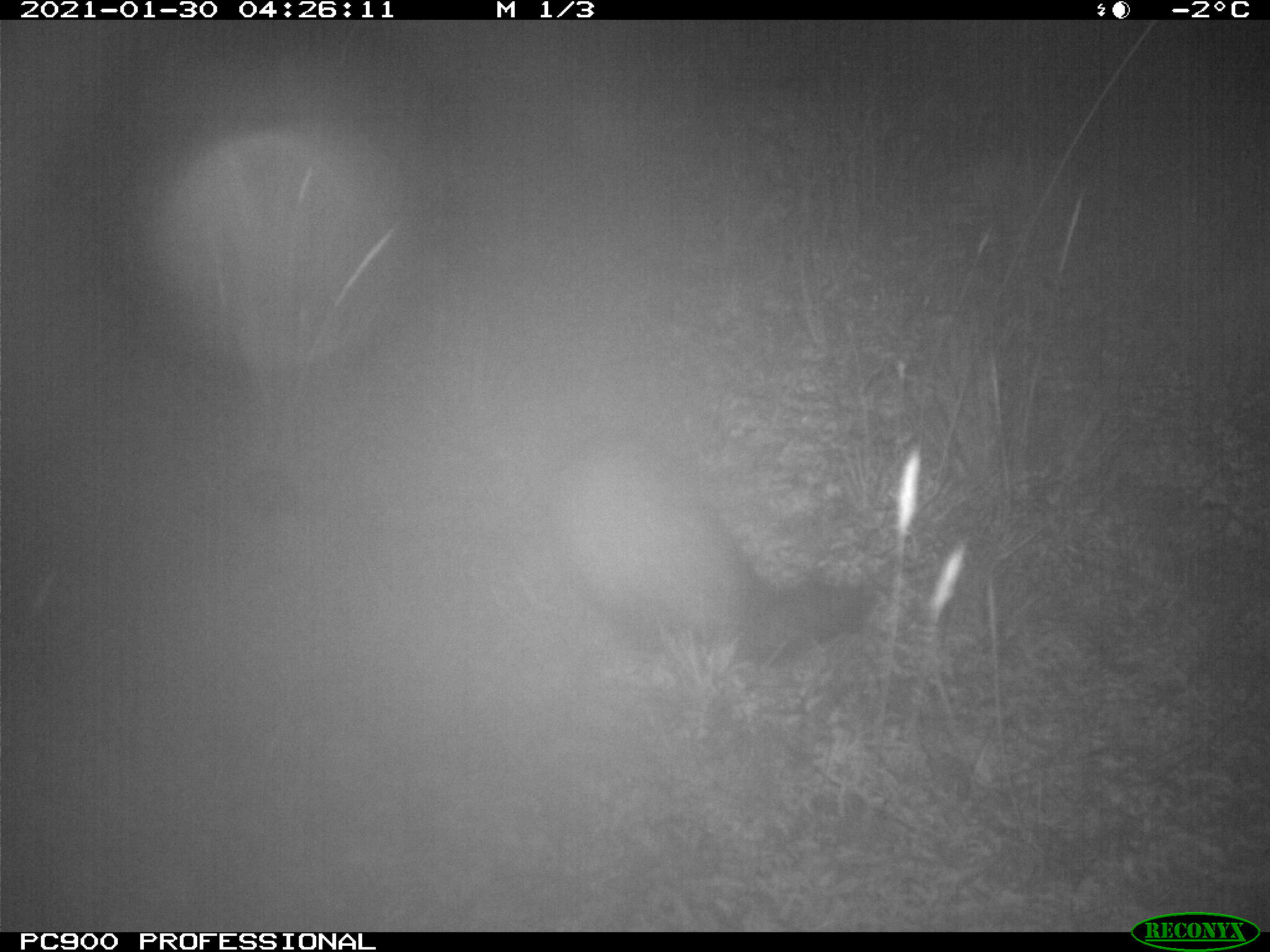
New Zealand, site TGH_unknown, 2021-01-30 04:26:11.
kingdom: Animalia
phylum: Chordata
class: Mammalia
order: Carnivora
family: Mustelidae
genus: Mustela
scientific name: Mustela furo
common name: ferret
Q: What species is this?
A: Ferret (Mustela furo).